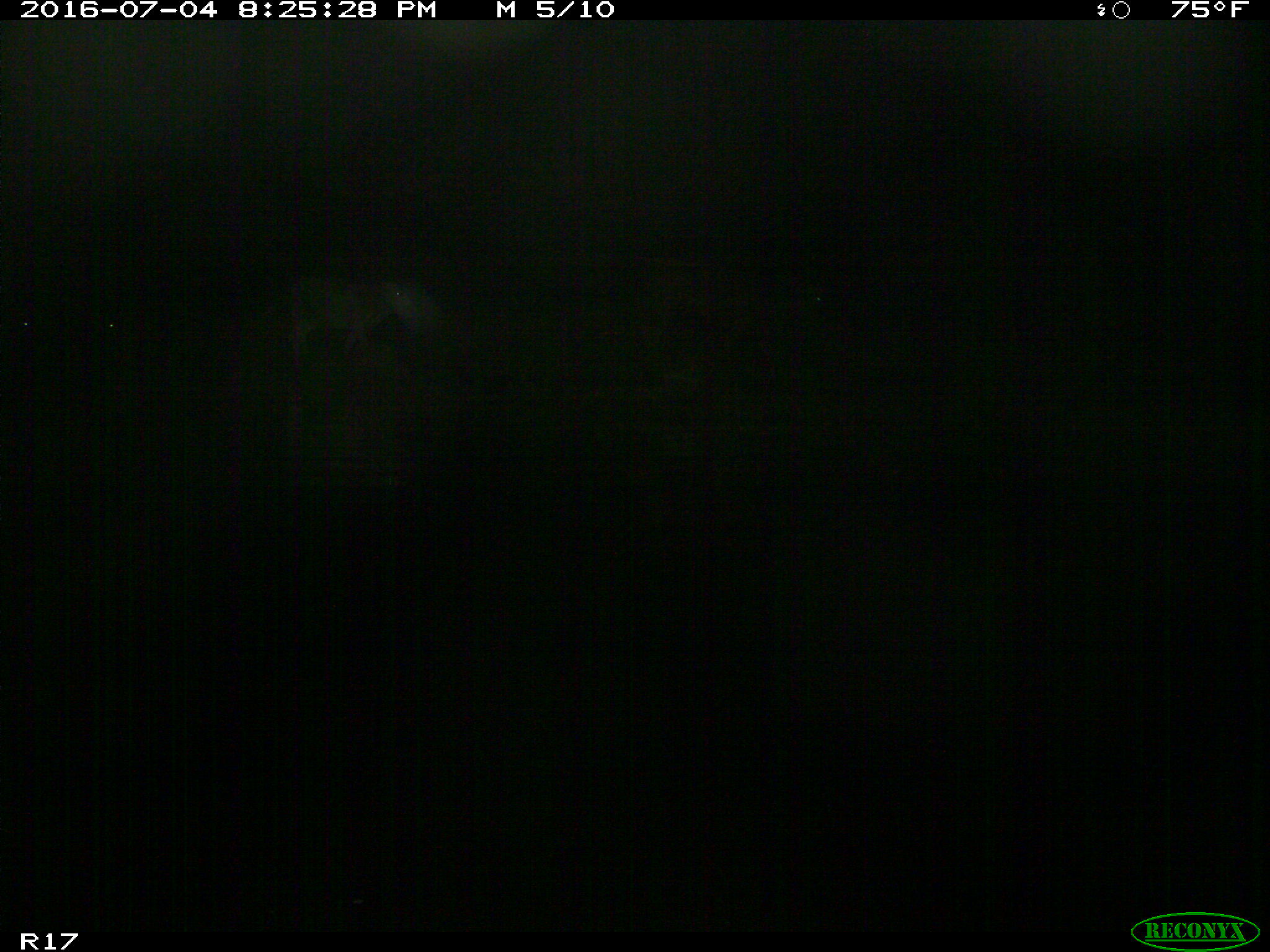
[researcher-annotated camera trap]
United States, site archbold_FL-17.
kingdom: Animalia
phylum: Chordata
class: Mammalia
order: Artiodactyla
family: Bovidae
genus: Bos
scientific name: Bos taurus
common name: domestic cow